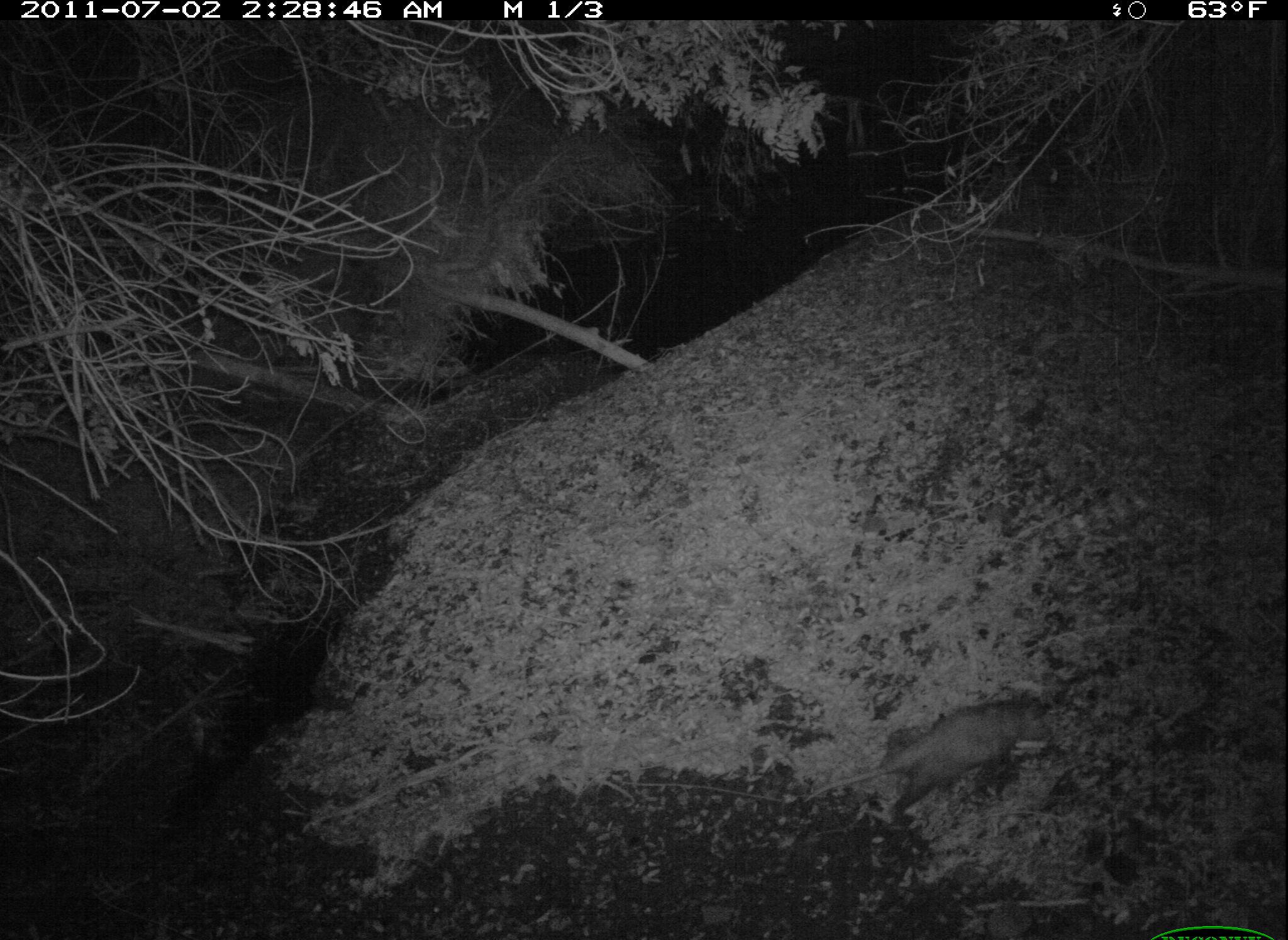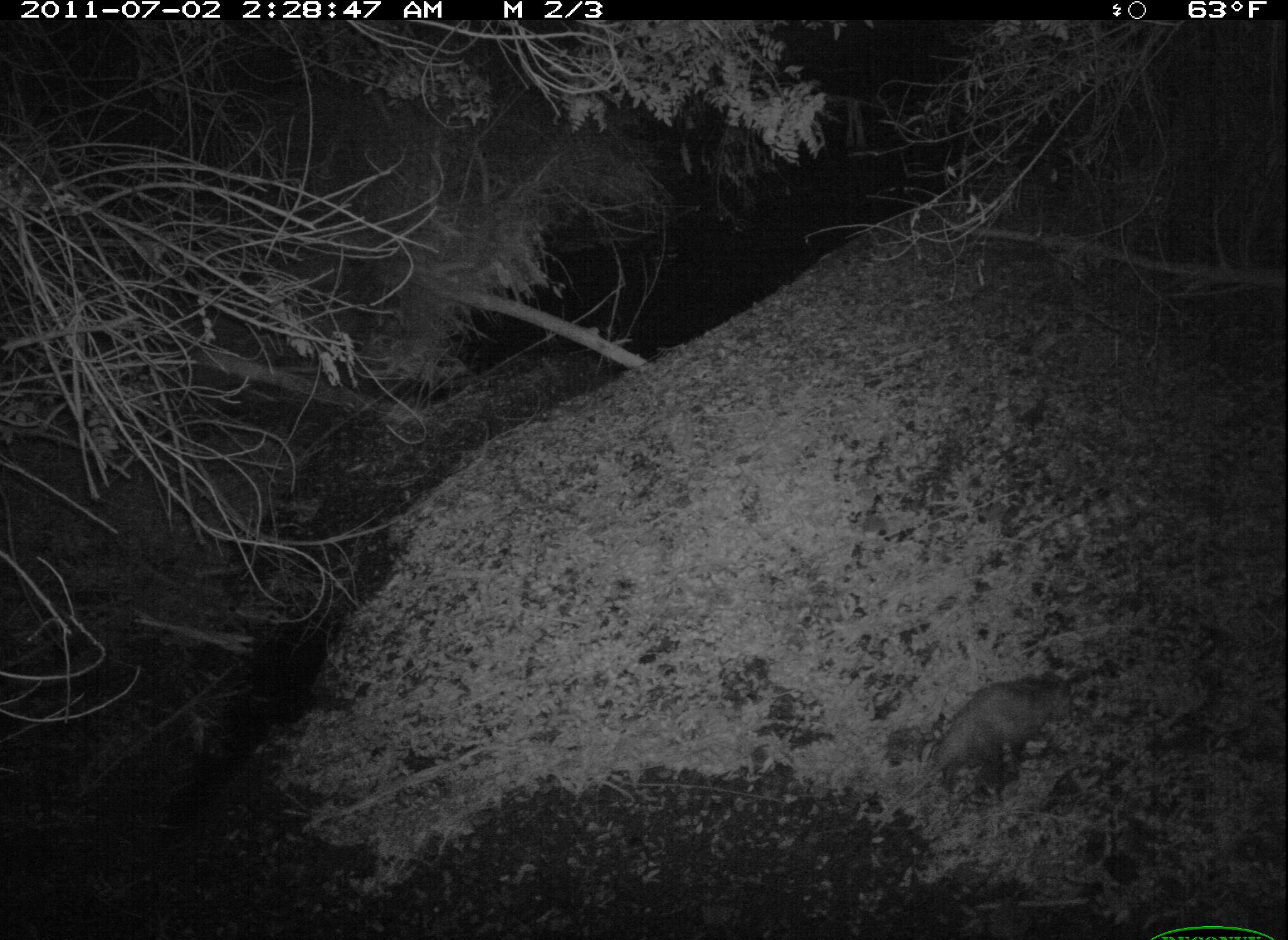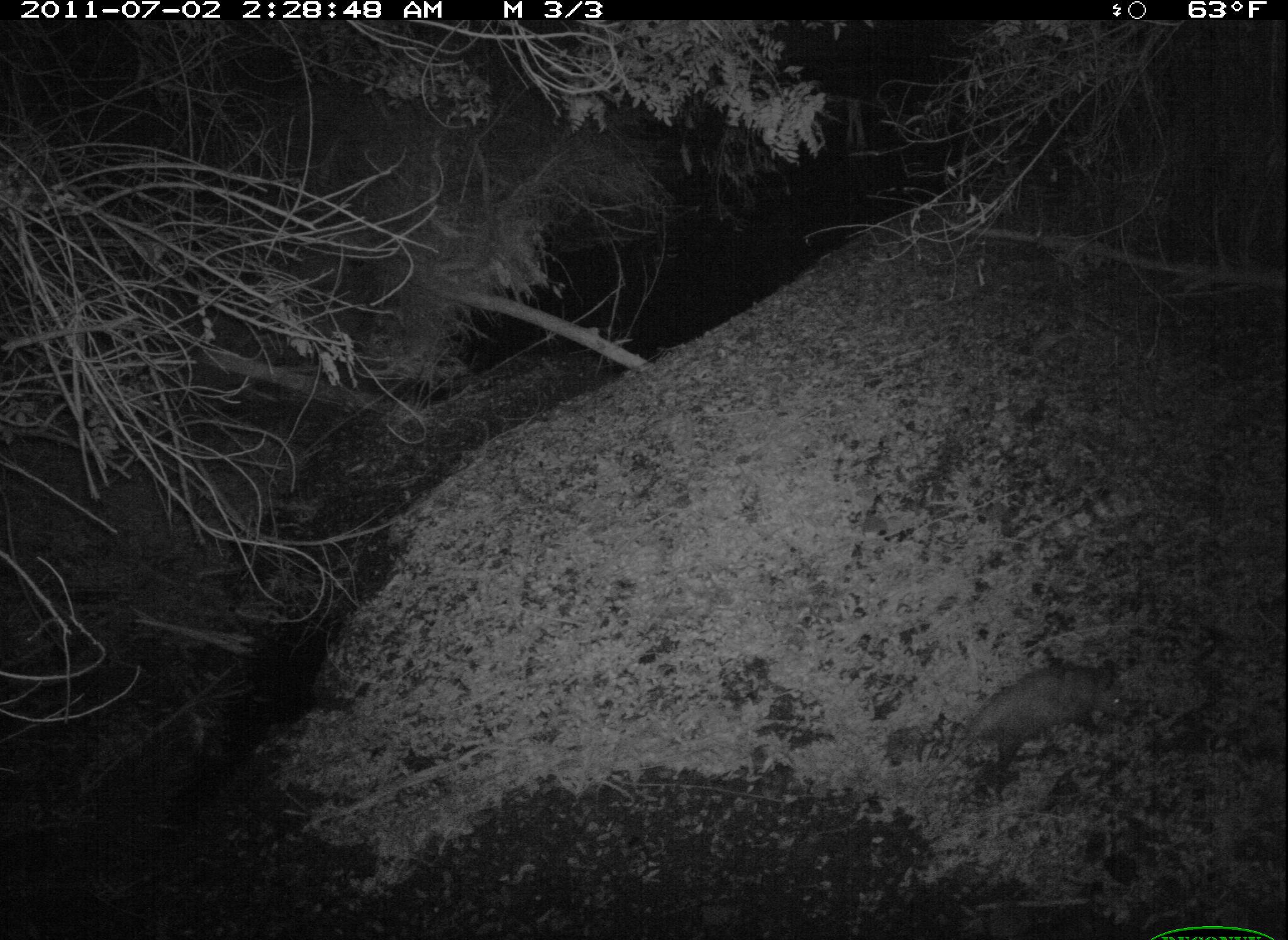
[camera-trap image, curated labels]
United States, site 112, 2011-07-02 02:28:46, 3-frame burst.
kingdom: Animalia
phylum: Chordata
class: Mammalia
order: Didelphimorphia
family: Didelphidae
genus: Didelphis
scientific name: Didelphis virginiana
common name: virginia opossum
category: opossum